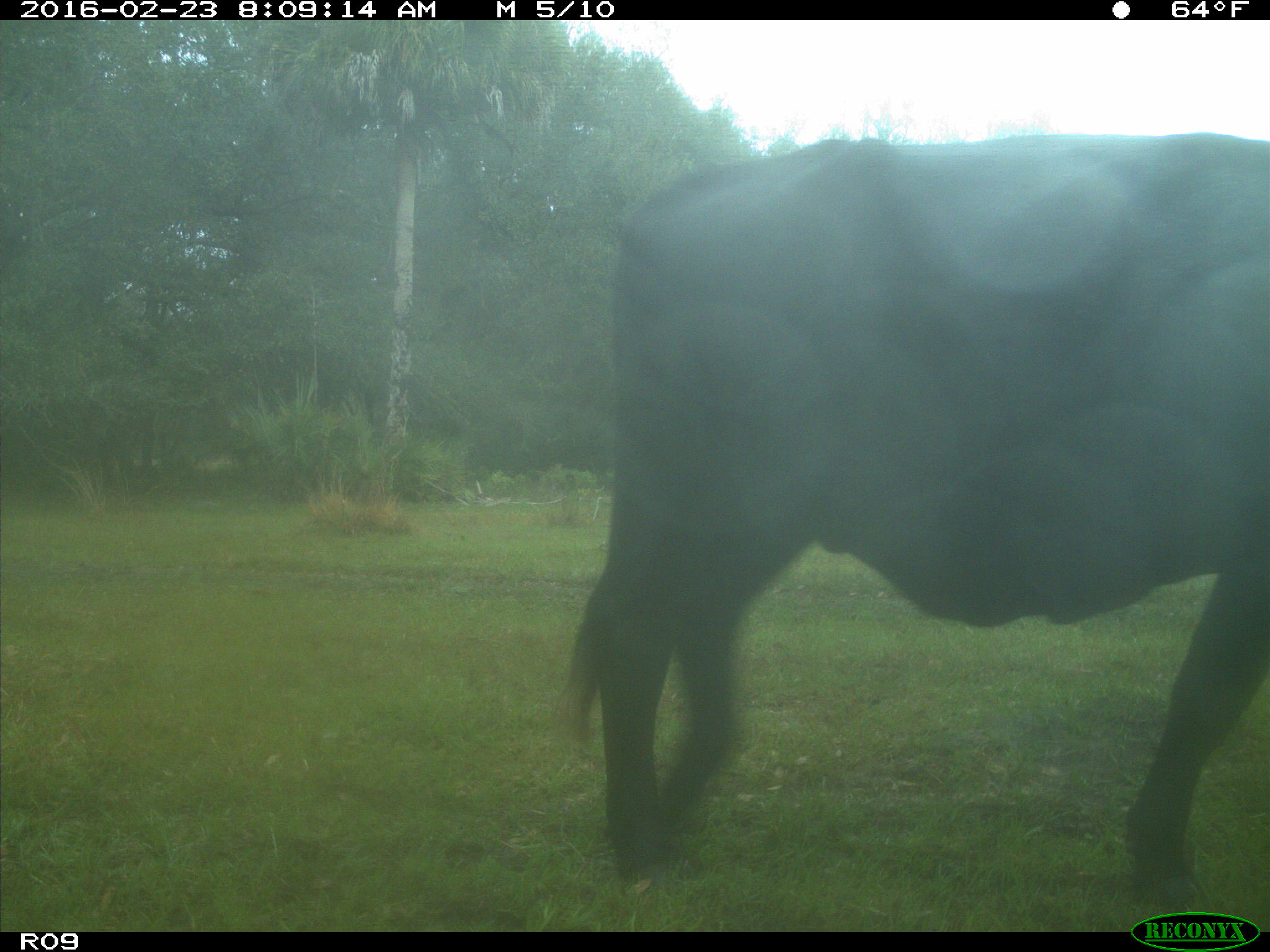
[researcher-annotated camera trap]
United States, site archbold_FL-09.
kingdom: Animalia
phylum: Chordata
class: Mammalia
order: Artiodactyla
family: Bovidae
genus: Bos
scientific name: Bos taurus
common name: domestic cow